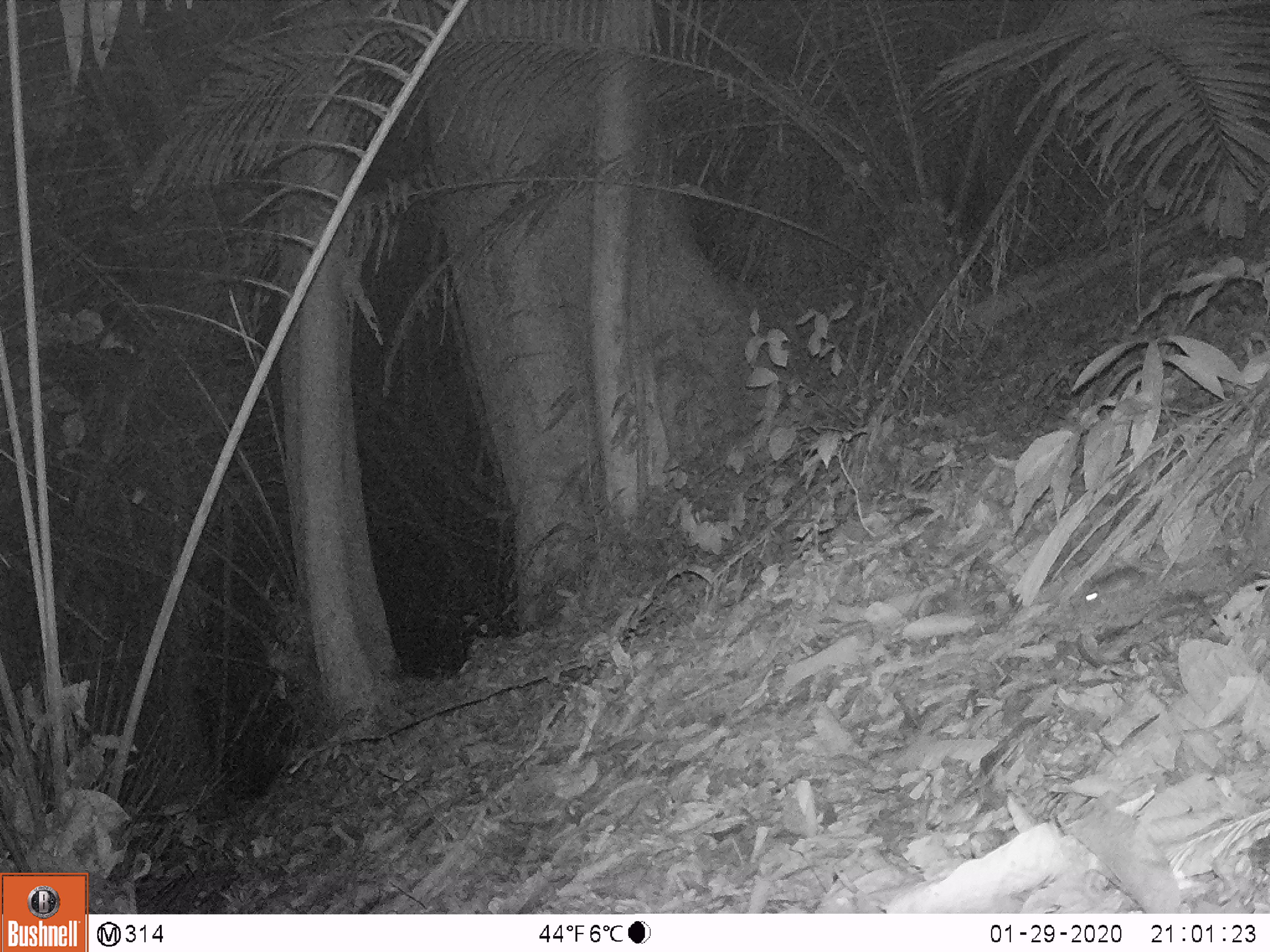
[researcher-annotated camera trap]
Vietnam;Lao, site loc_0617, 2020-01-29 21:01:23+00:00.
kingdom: Animalia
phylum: Chordata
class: Mammalia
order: Rodentia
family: Muridae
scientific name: Muridae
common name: old-world mice and rats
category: unidentified murid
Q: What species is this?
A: Unidentified murid (old-world mice and rats) (Muridae).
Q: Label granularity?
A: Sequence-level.